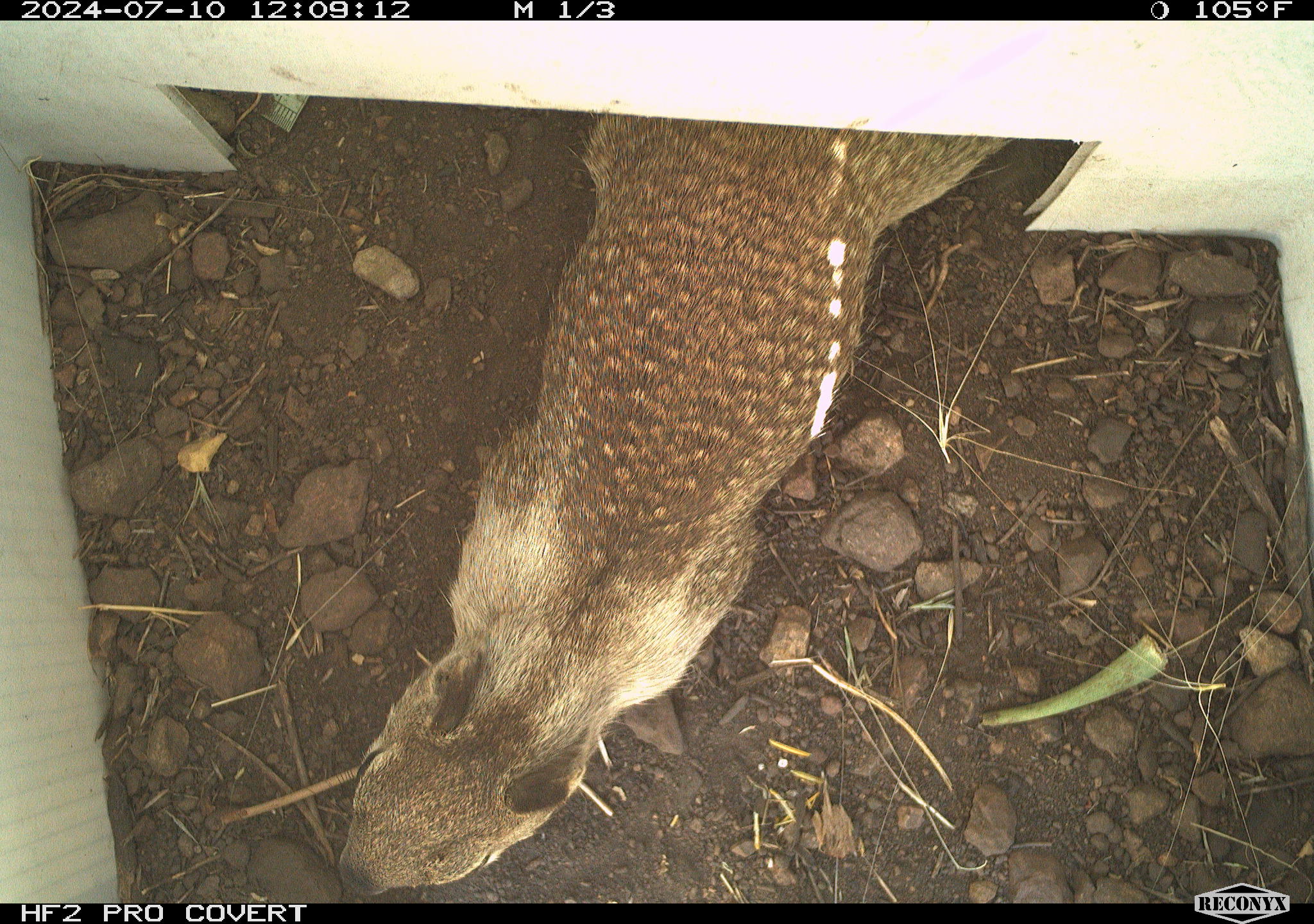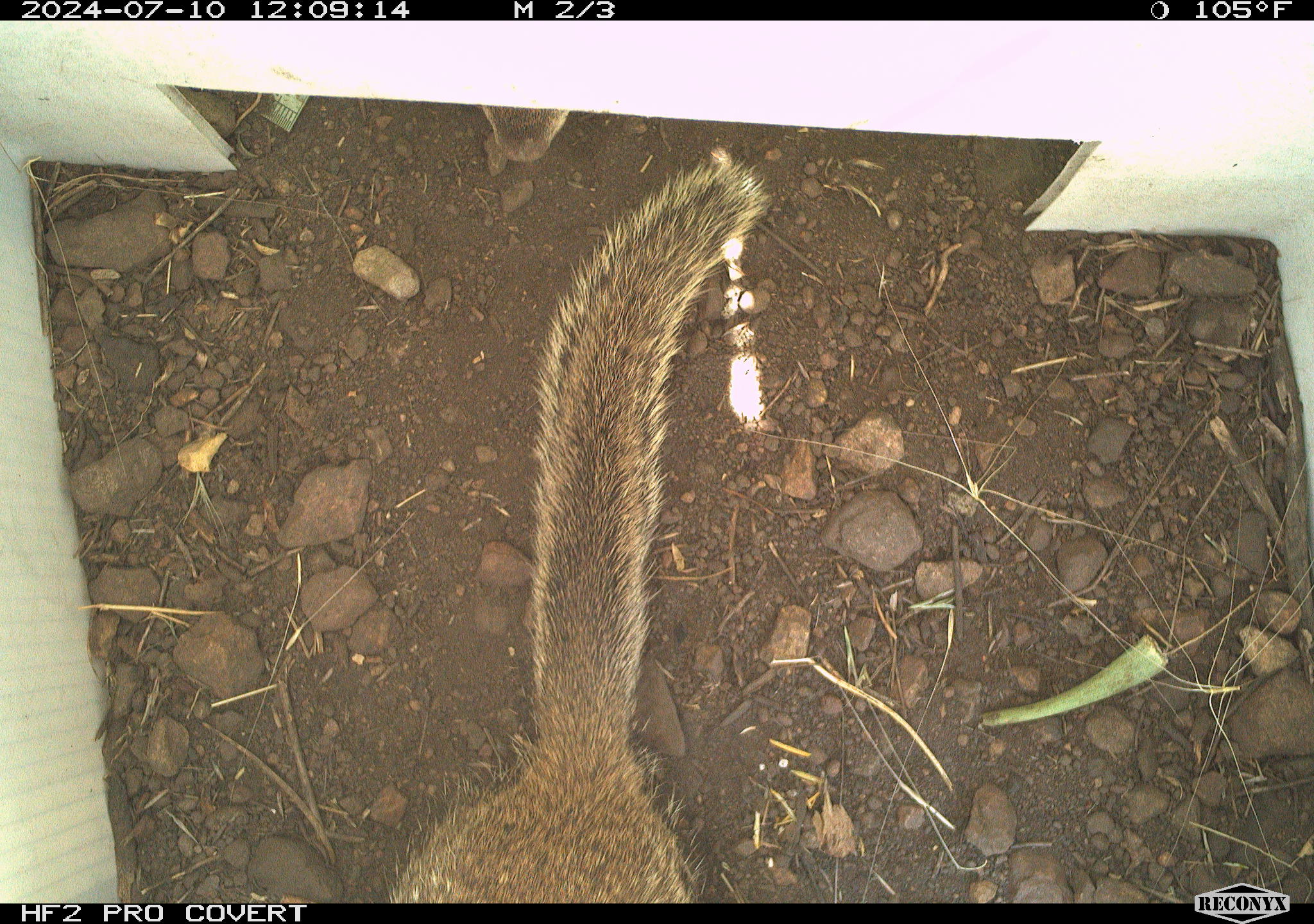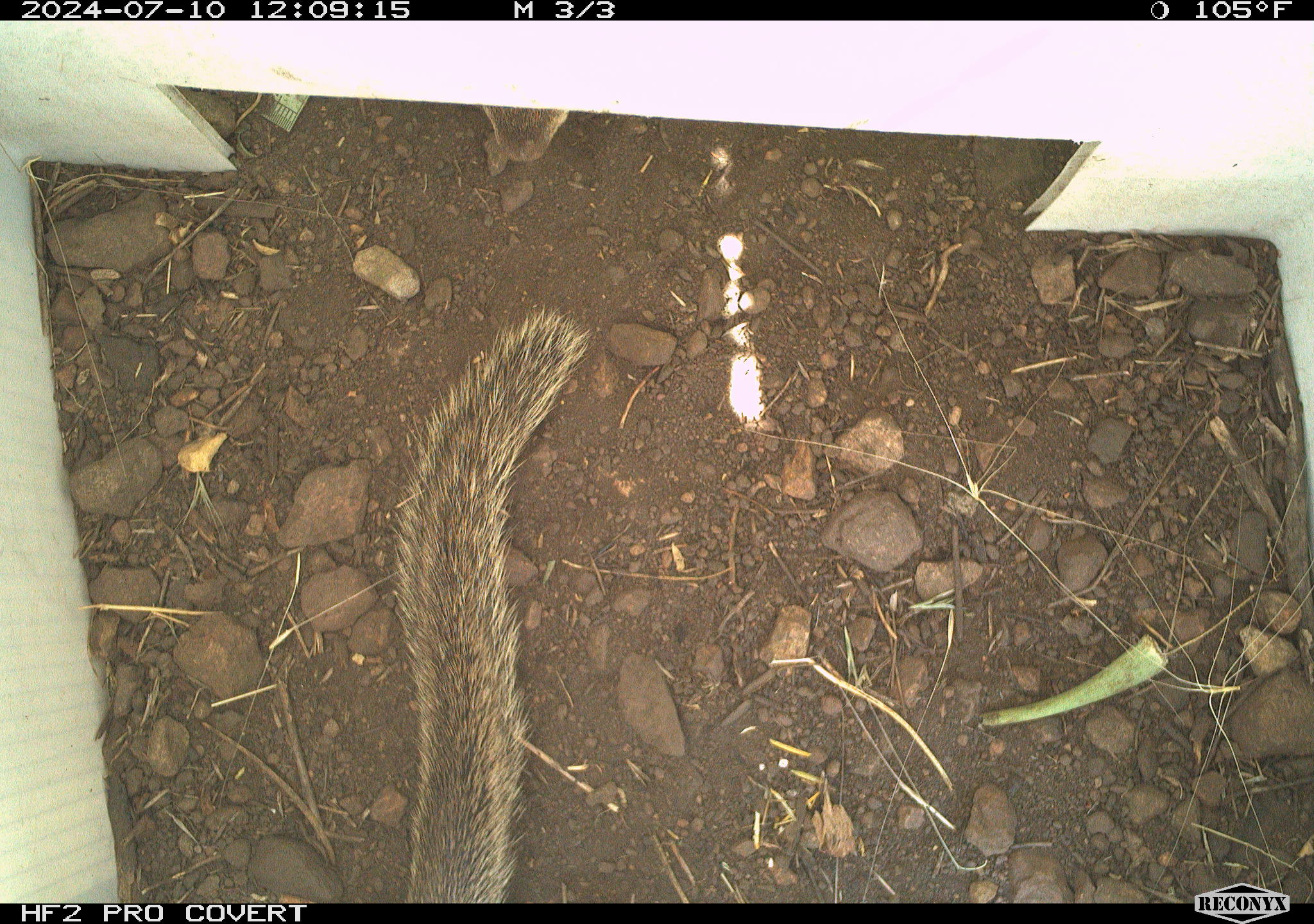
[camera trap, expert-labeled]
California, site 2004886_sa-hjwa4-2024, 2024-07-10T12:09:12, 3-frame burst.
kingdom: Animalia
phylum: Chordata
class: Mammalia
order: Rodentia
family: Sciuridae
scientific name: Sciuridae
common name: squirrels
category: sciuridae family